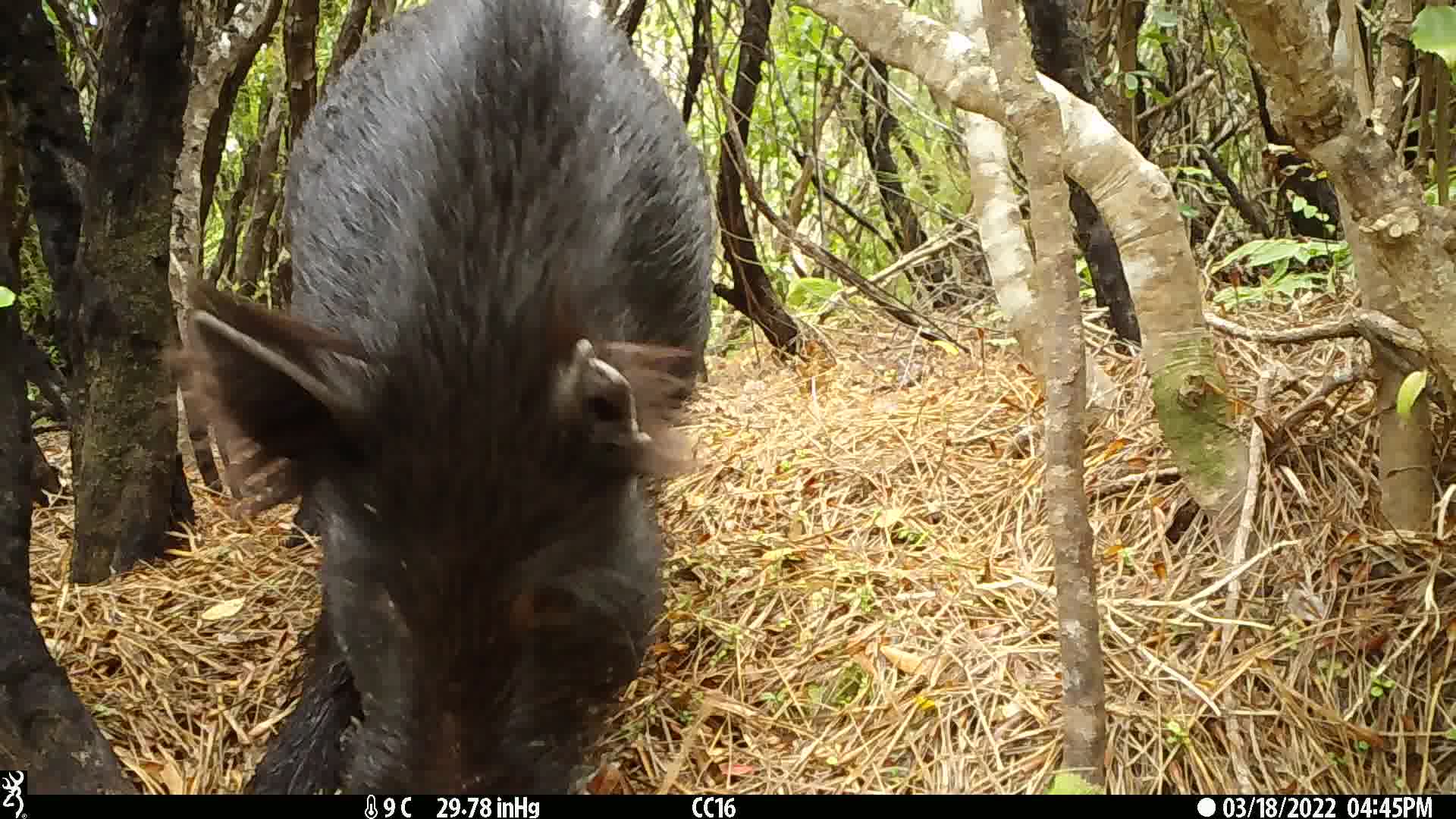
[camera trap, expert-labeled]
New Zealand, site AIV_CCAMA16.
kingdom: Animalia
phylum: Chordata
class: Mammalia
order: Artiodactyla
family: Suidae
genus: Sus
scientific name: Sus scrofa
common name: pig